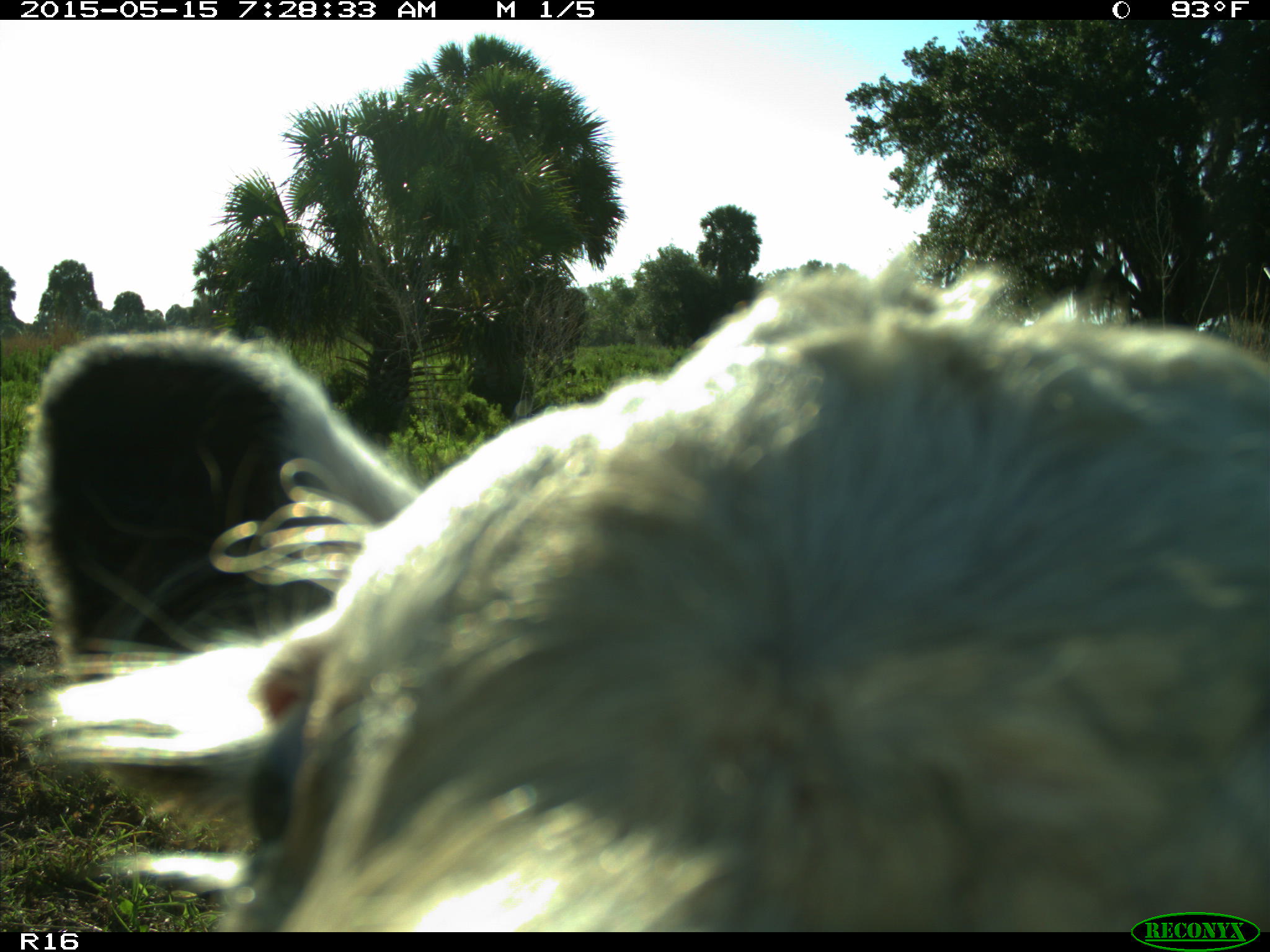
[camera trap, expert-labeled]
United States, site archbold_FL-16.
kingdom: Animalia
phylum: Chordata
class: Mammalia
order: Artiodactyla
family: Bovidae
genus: Bos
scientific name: Bos taurus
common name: domestic cow